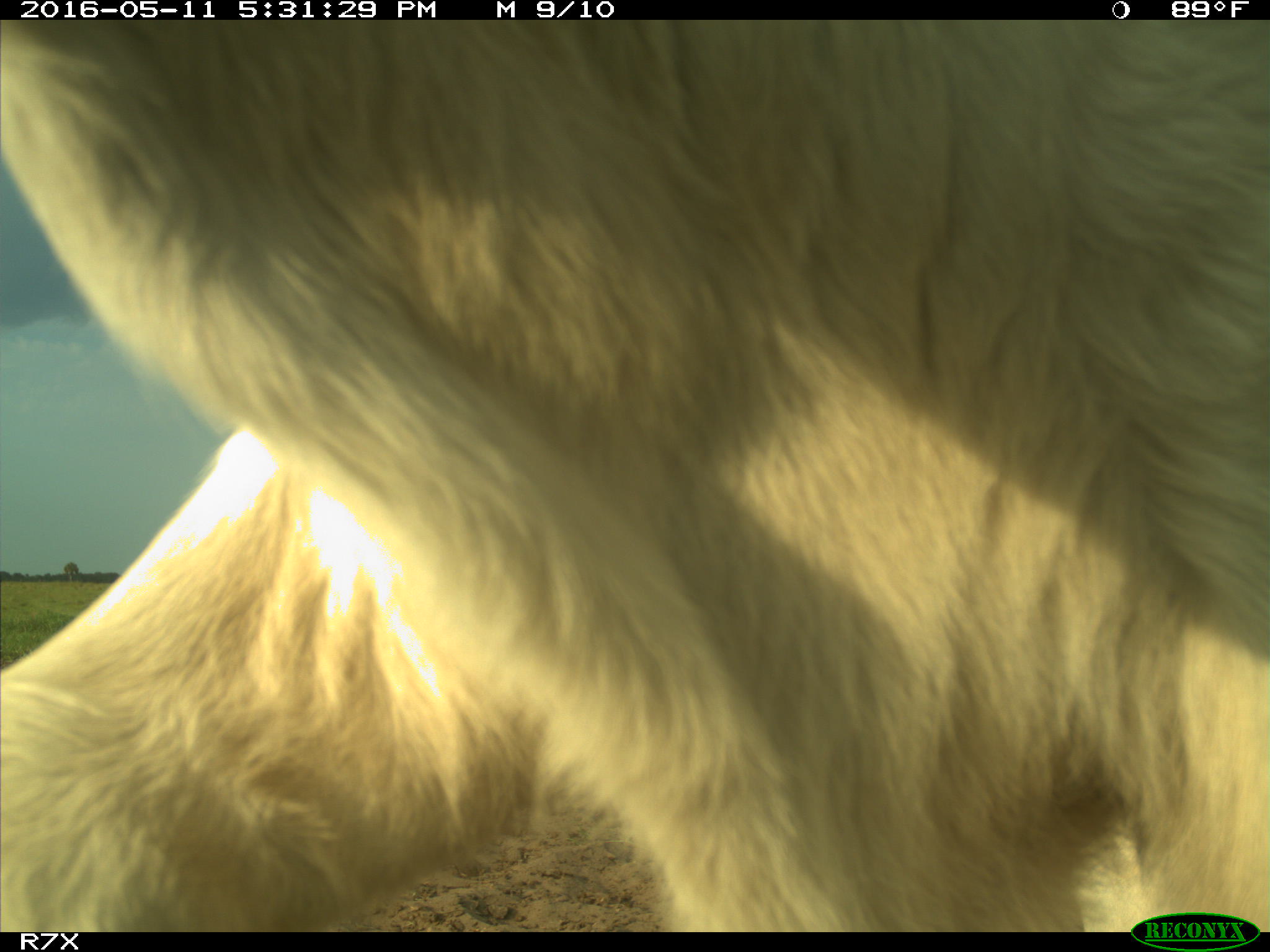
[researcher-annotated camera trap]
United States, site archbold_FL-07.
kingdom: Animalia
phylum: Chordata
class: Mammalia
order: Artiodactyla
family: Bovidae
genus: Bos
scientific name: Bos taurus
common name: domestic cow